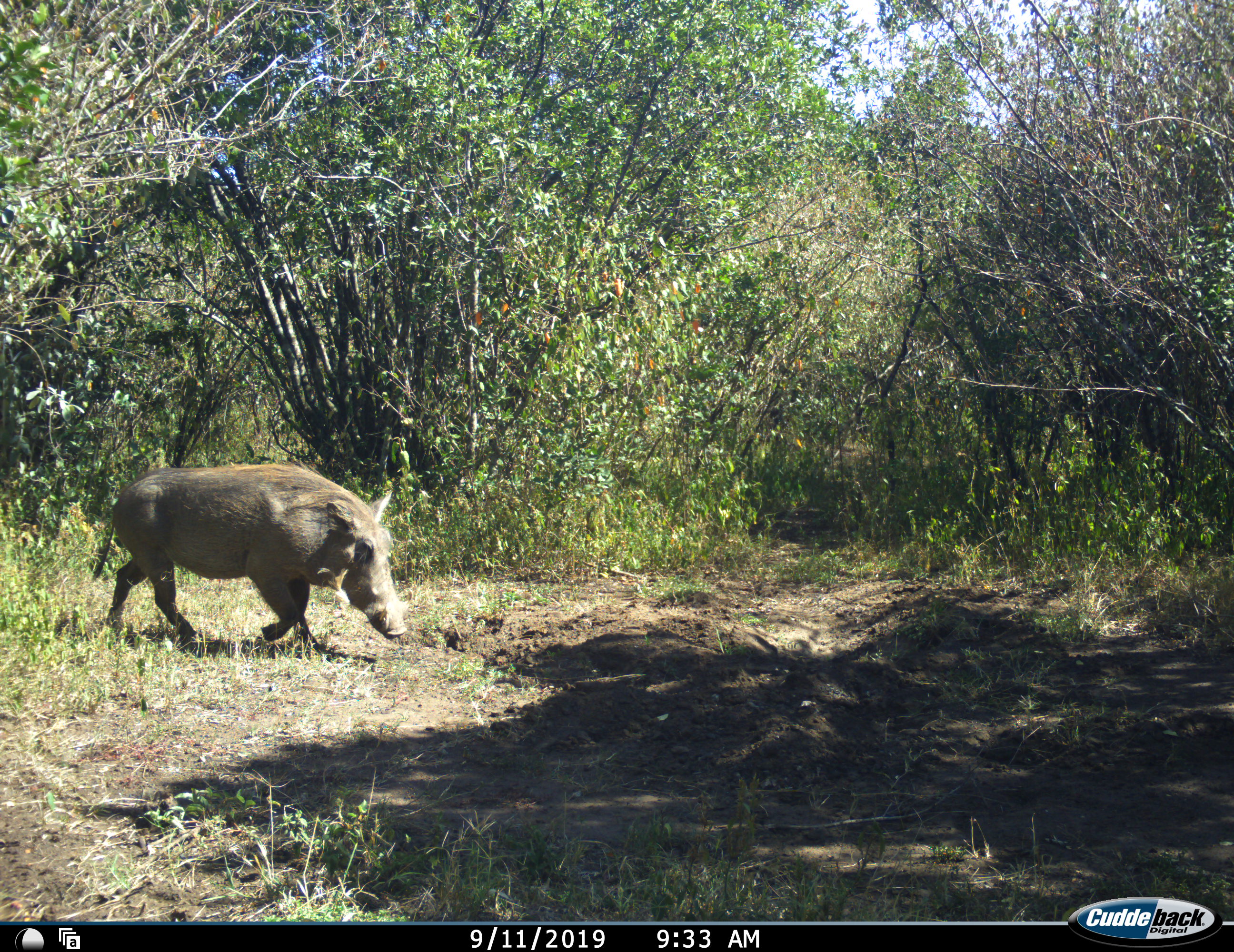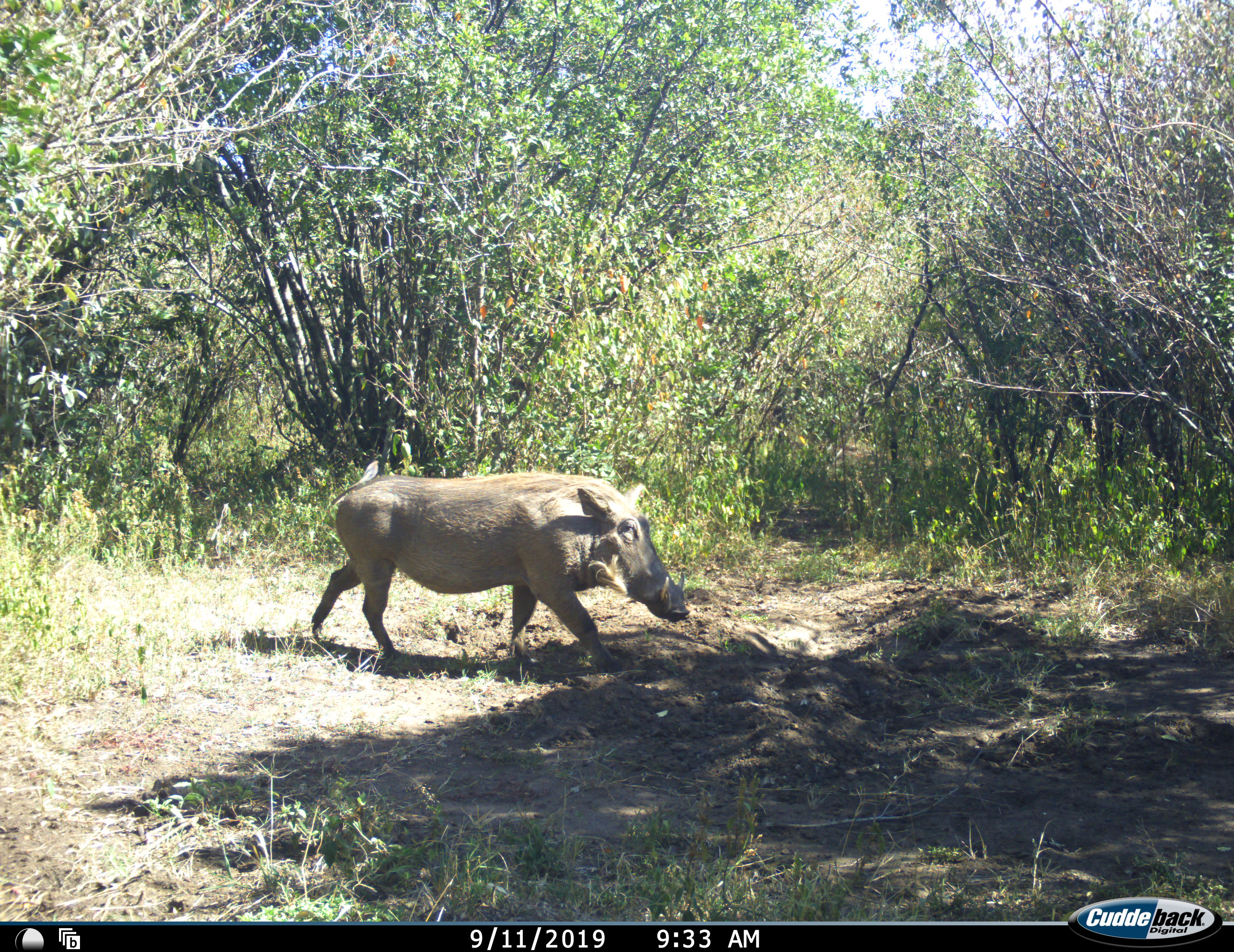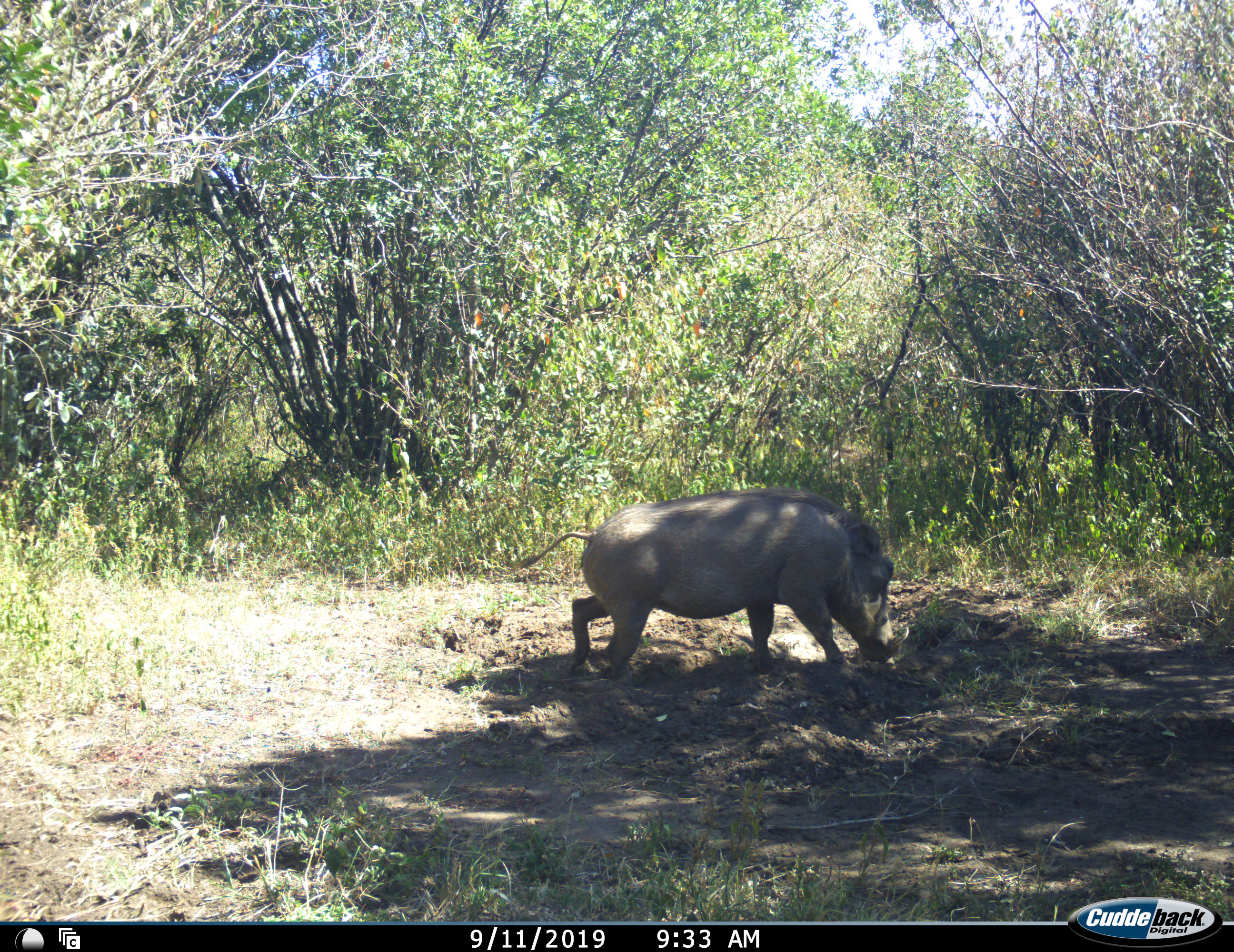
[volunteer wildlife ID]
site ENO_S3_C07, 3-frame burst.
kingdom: Animalia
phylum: Chordata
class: Mammalia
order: Artiodactyla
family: Suidae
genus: Phacochoerus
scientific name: Phacochoerus africanus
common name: warthog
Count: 1.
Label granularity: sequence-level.